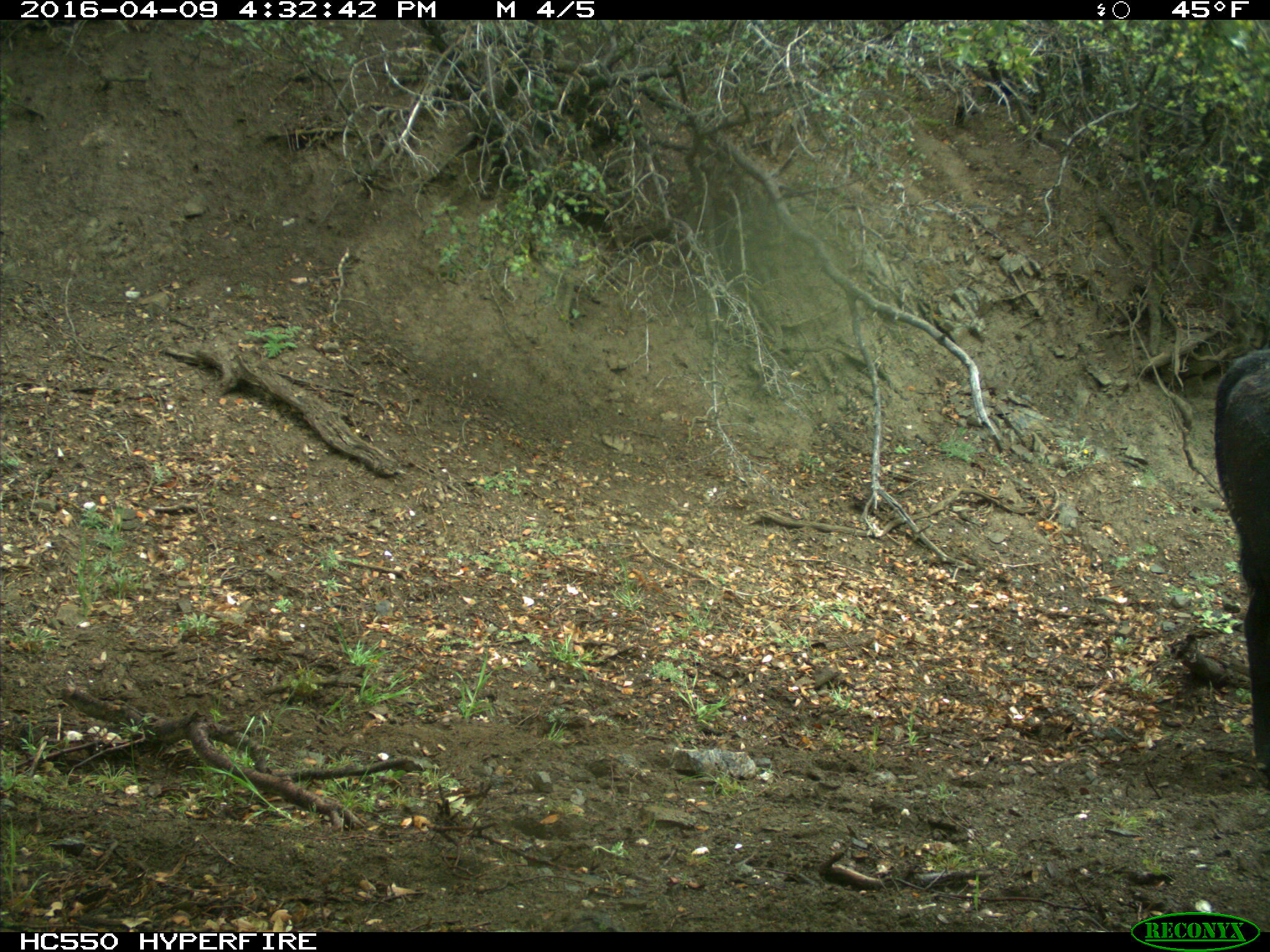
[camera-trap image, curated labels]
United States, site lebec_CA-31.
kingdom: Animalia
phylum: Chordata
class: Mammalia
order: Artiodactyla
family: Bovidae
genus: Bos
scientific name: Bos taurus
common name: domestic cow